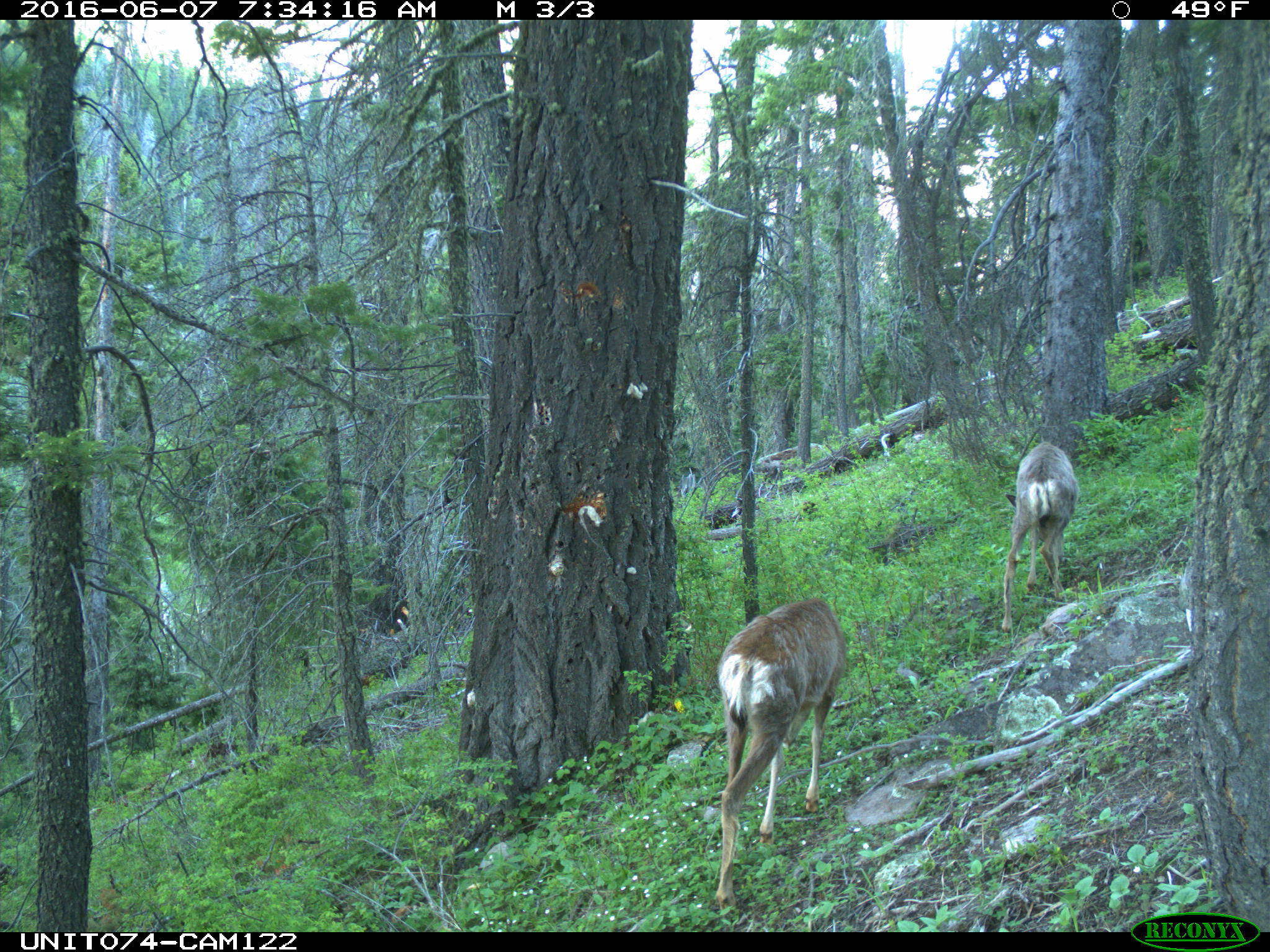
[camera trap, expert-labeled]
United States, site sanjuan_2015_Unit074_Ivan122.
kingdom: Animalia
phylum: Chordata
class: Mammalia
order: Artiodactyla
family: Cervidae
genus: Odocoileus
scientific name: Odocoileus hemionus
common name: mule deer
Odocoileus hemionus (mule deer).